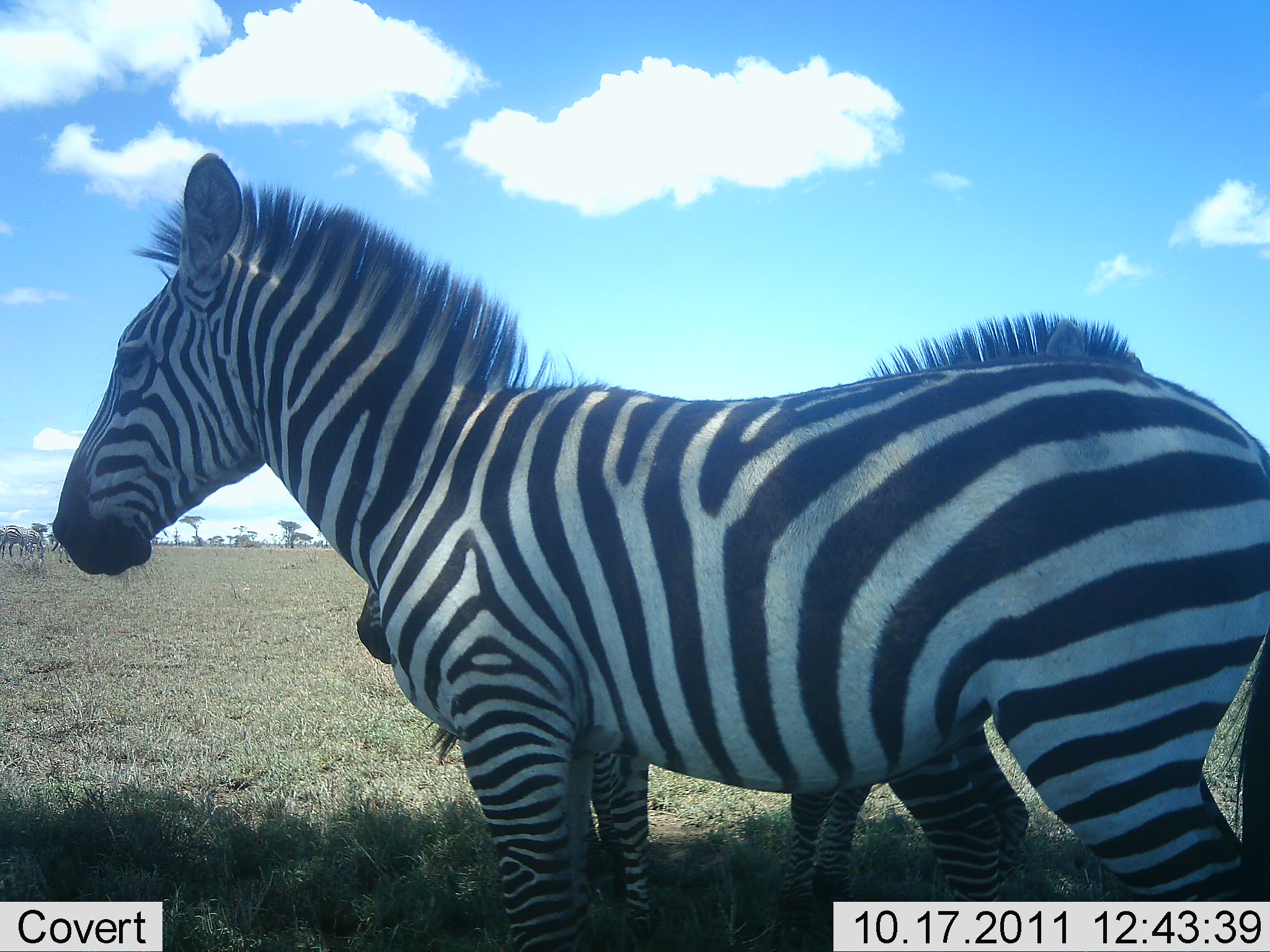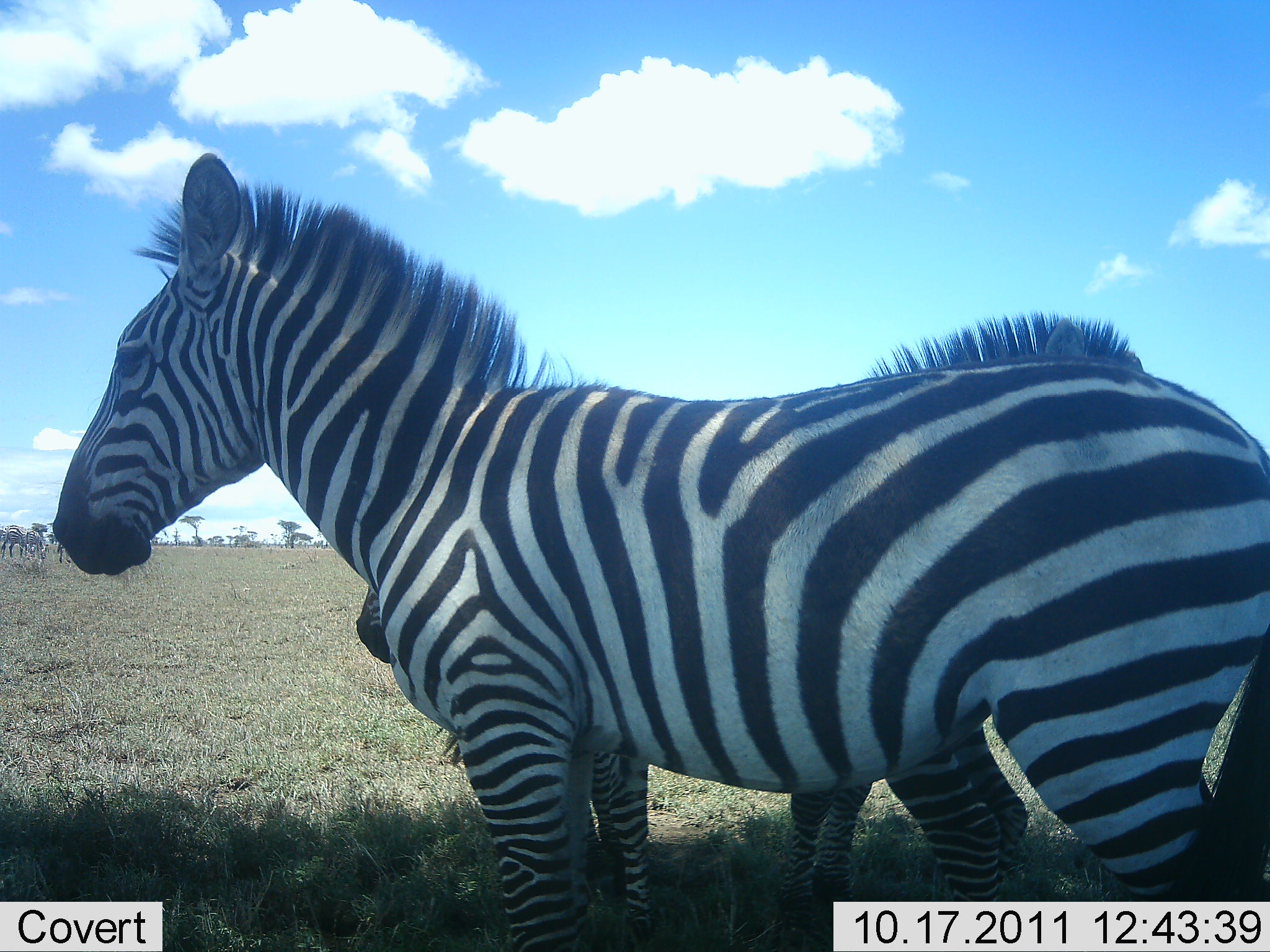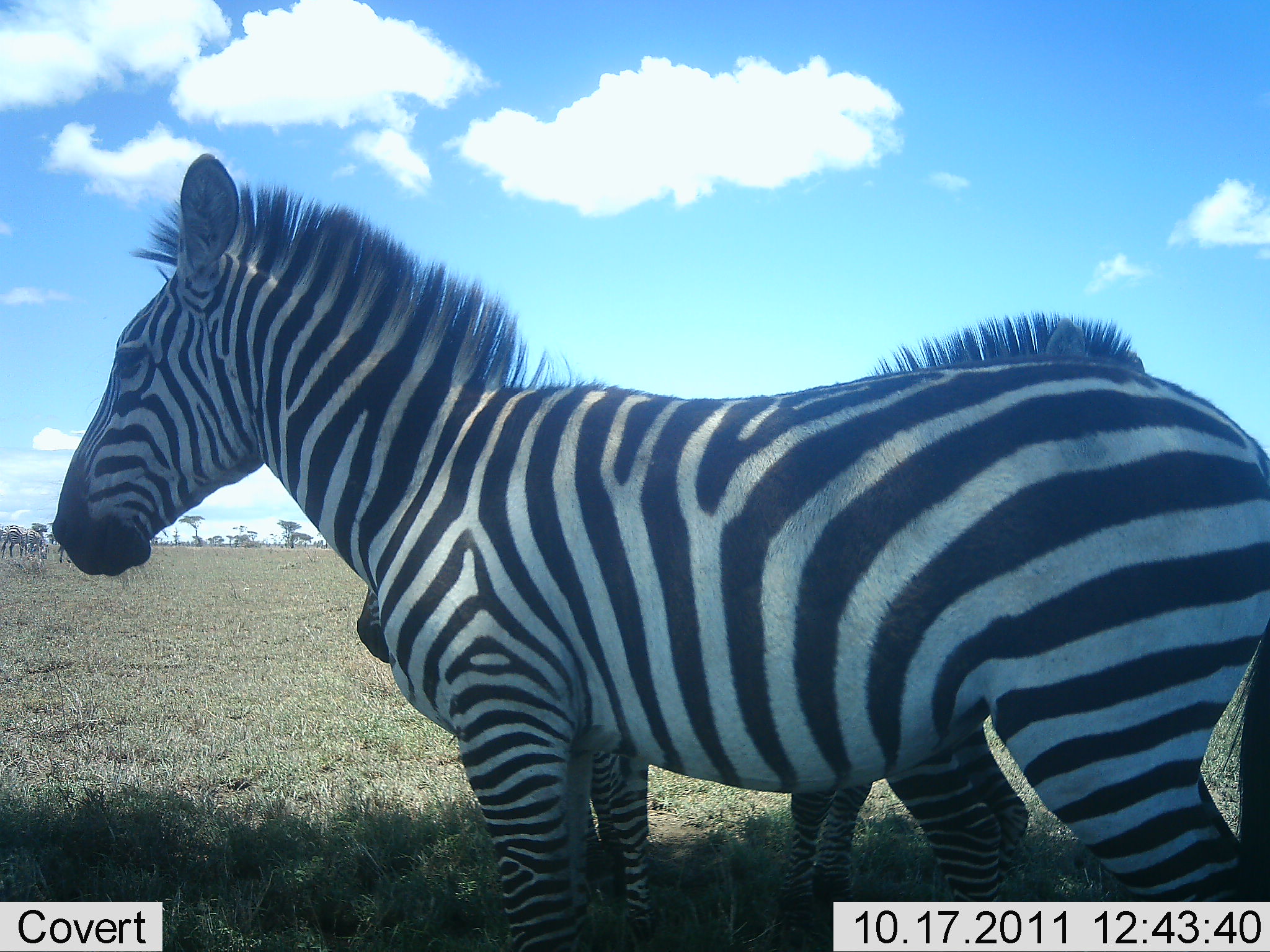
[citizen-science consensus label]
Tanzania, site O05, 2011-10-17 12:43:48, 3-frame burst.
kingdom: Animalia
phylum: Chordata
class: Mammalia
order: Perissodactyla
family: Equidae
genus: Equus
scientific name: Equus quagga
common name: plains zebra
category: zebra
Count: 2.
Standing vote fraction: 100%.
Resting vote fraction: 0%.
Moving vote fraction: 0%.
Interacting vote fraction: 0%.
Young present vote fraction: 18%.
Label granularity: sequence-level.